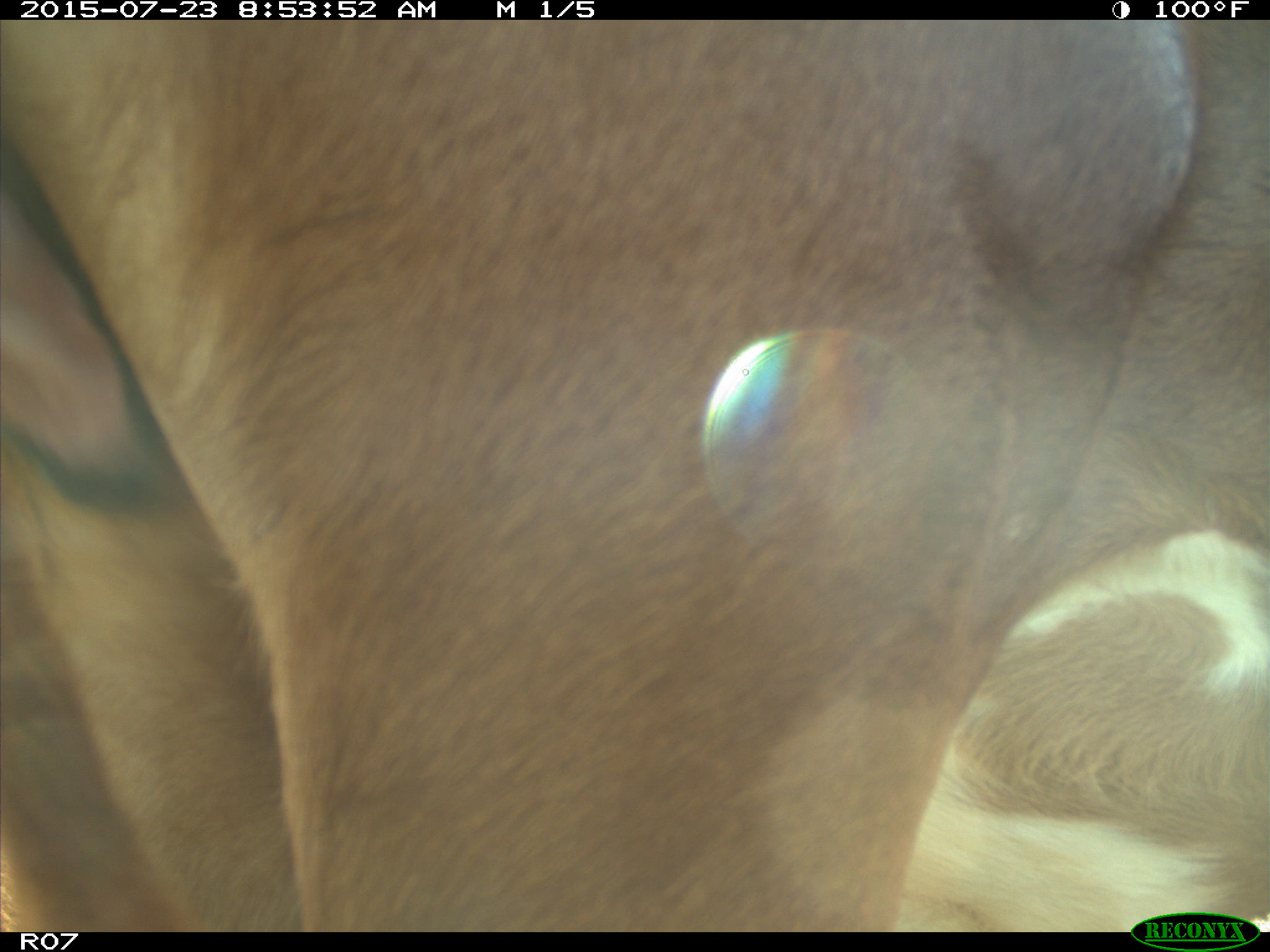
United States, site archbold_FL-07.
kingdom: Animalia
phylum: Chordata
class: Mammalia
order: Artiodactyla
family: Bovidae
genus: Bos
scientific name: Bos taurus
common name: domestic cow